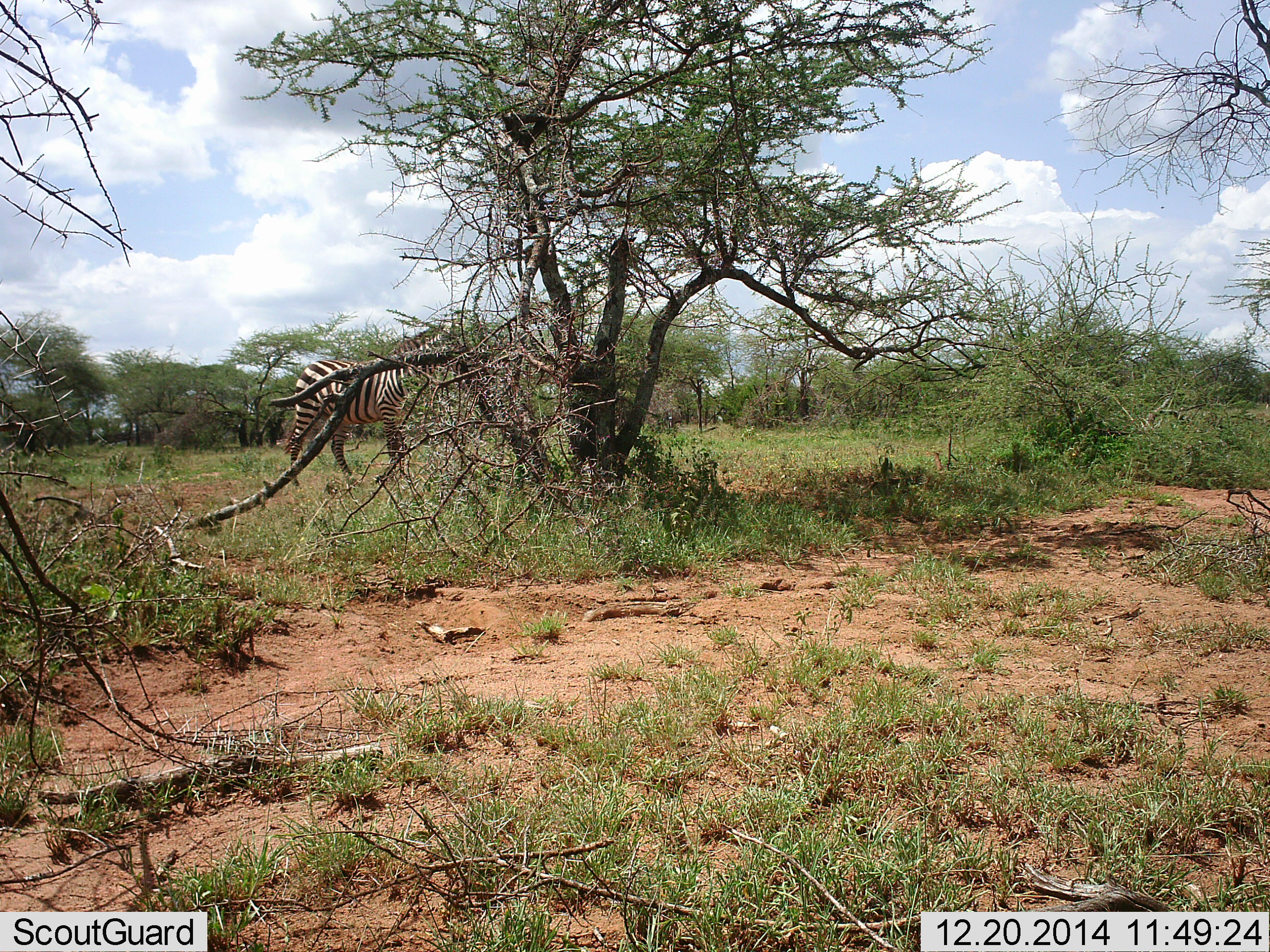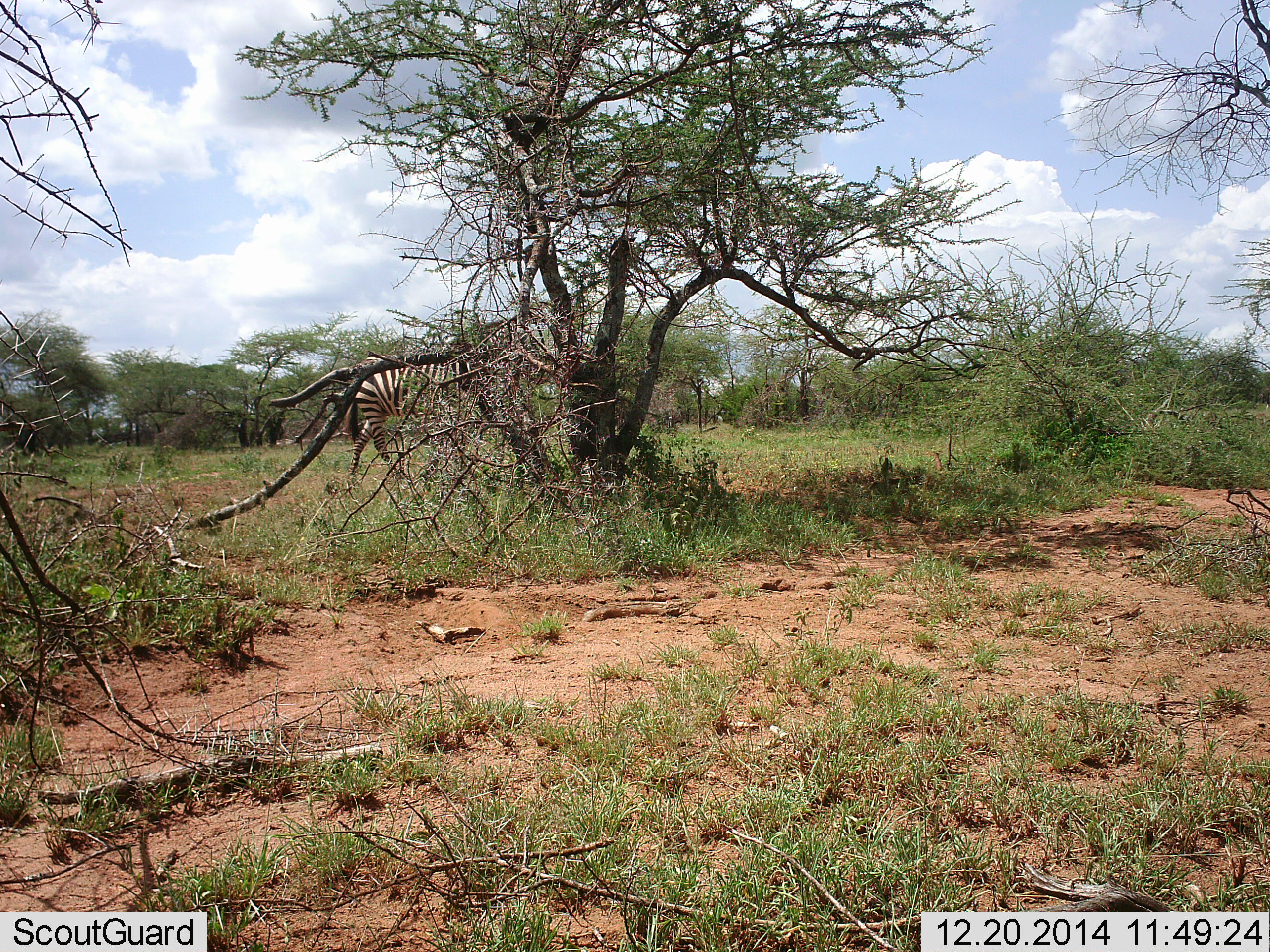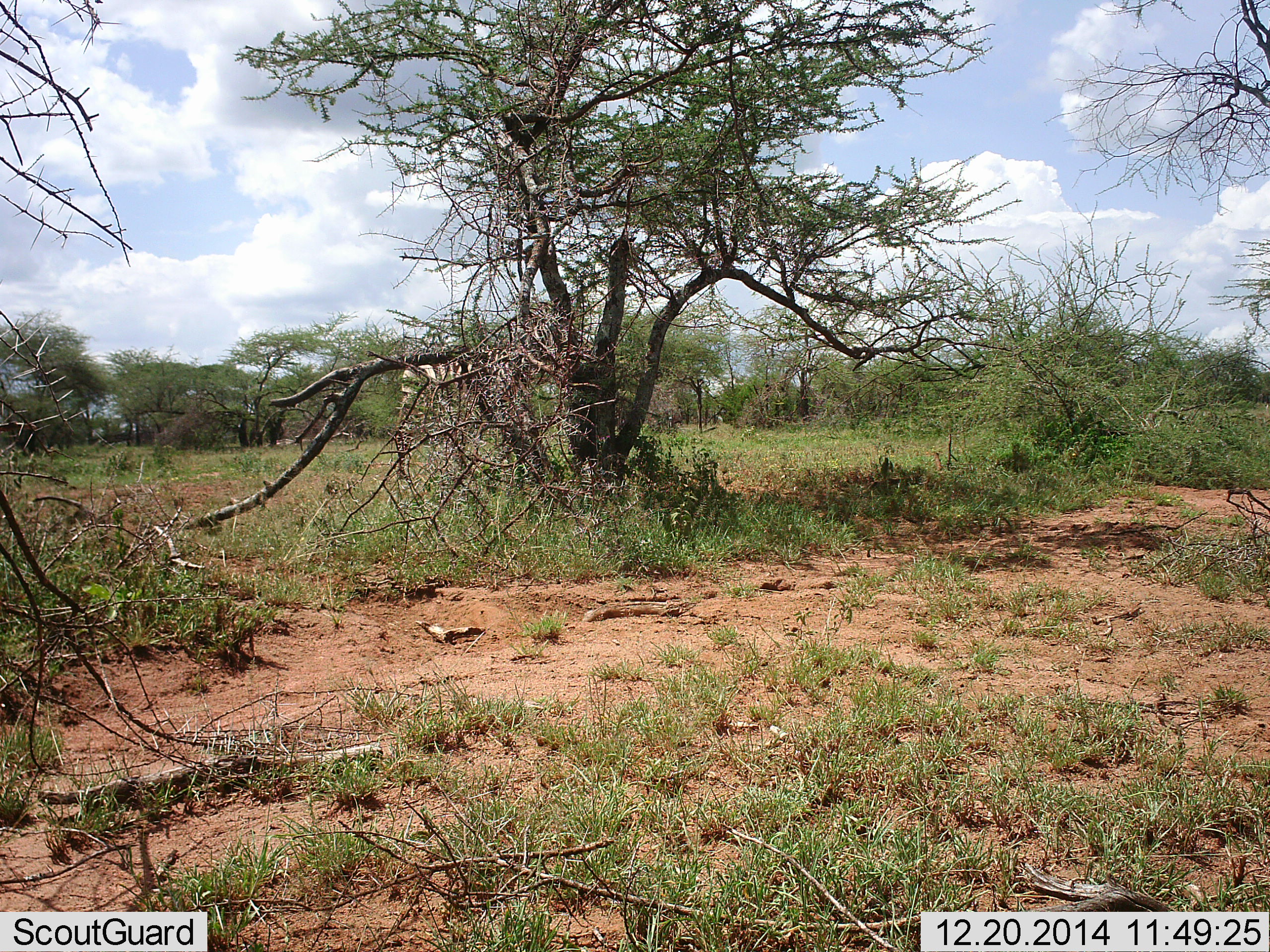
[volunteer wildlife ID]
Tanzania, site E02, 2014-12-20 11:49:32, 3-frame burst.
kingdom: Animalia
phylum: Chordata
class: Mammalia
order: Perissodactyla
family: Equidae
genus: Equus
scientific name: Equus quagga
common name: plains zebra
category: zebra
Zebra (plains zebra) (Equus quagga), count 1. Behavior (volunteer vote fractions): standing 20%, resting 0%, moving 80%, interacting 0%. Young present (vote fraction): 0%. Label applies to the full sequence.